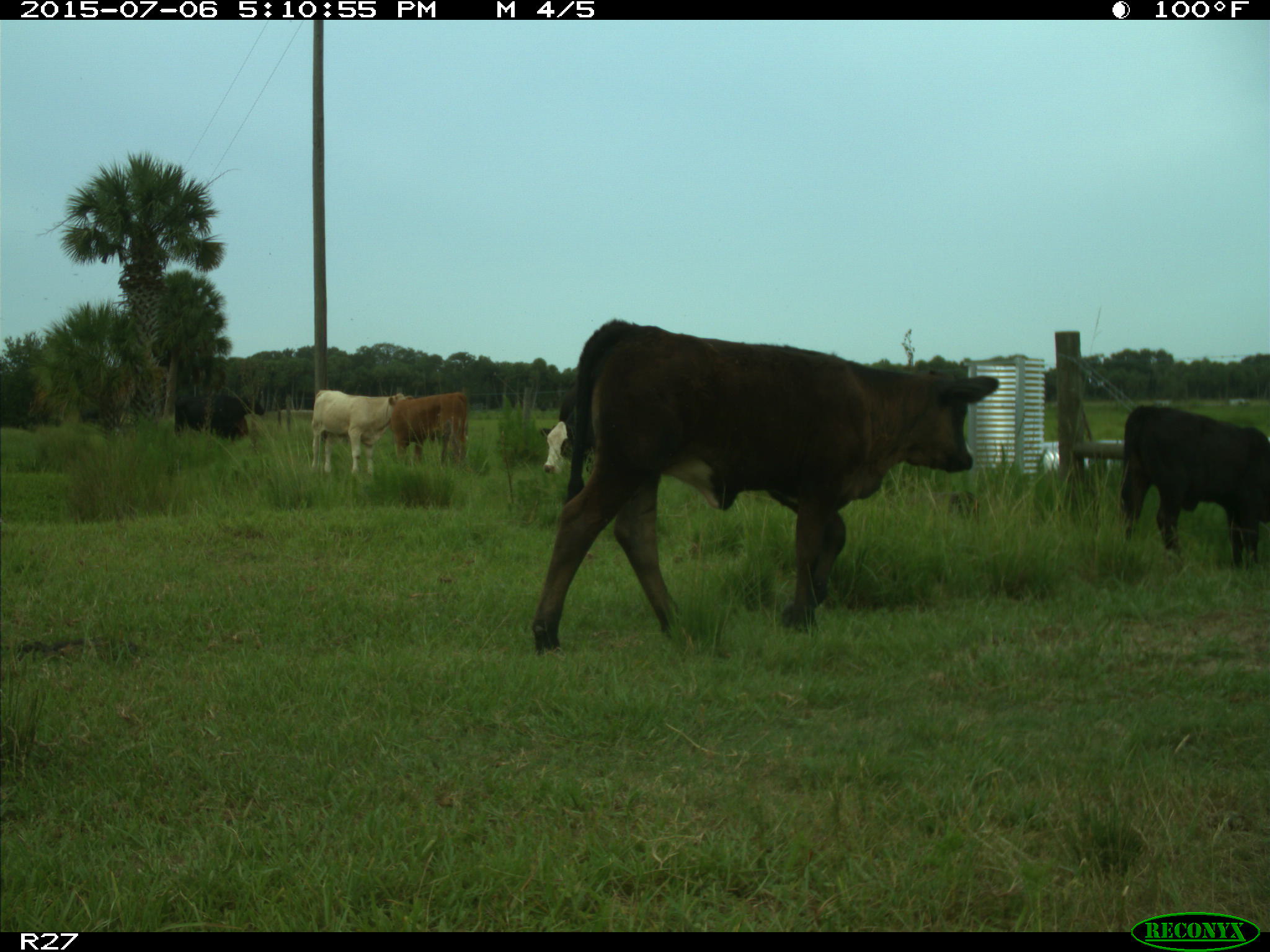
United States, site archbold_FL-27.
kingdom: Animalia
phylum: Chordata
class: Mammalia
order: Artiodactyla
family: Bovidae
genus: Bos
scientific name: Bos taurus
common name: domestic cow